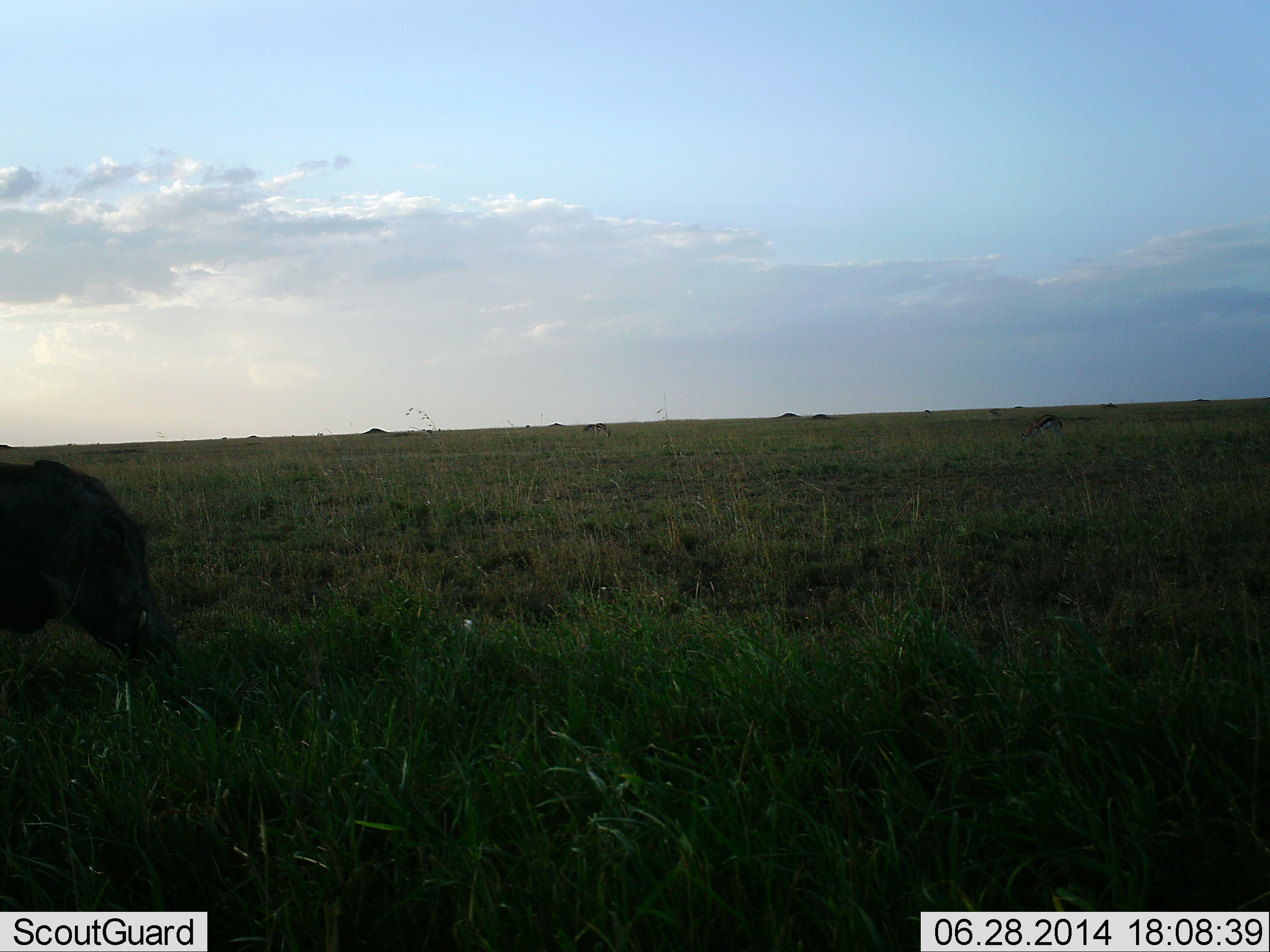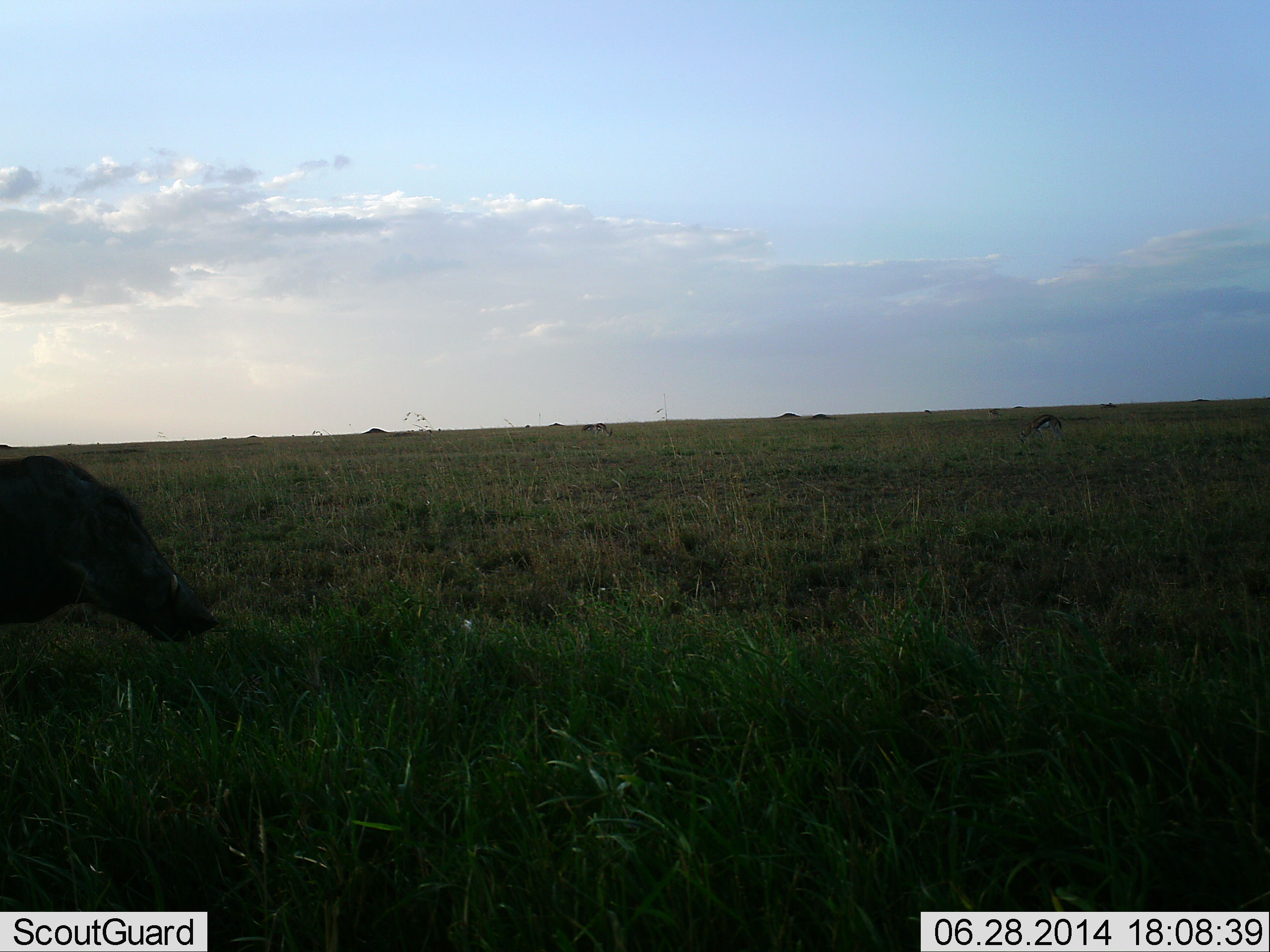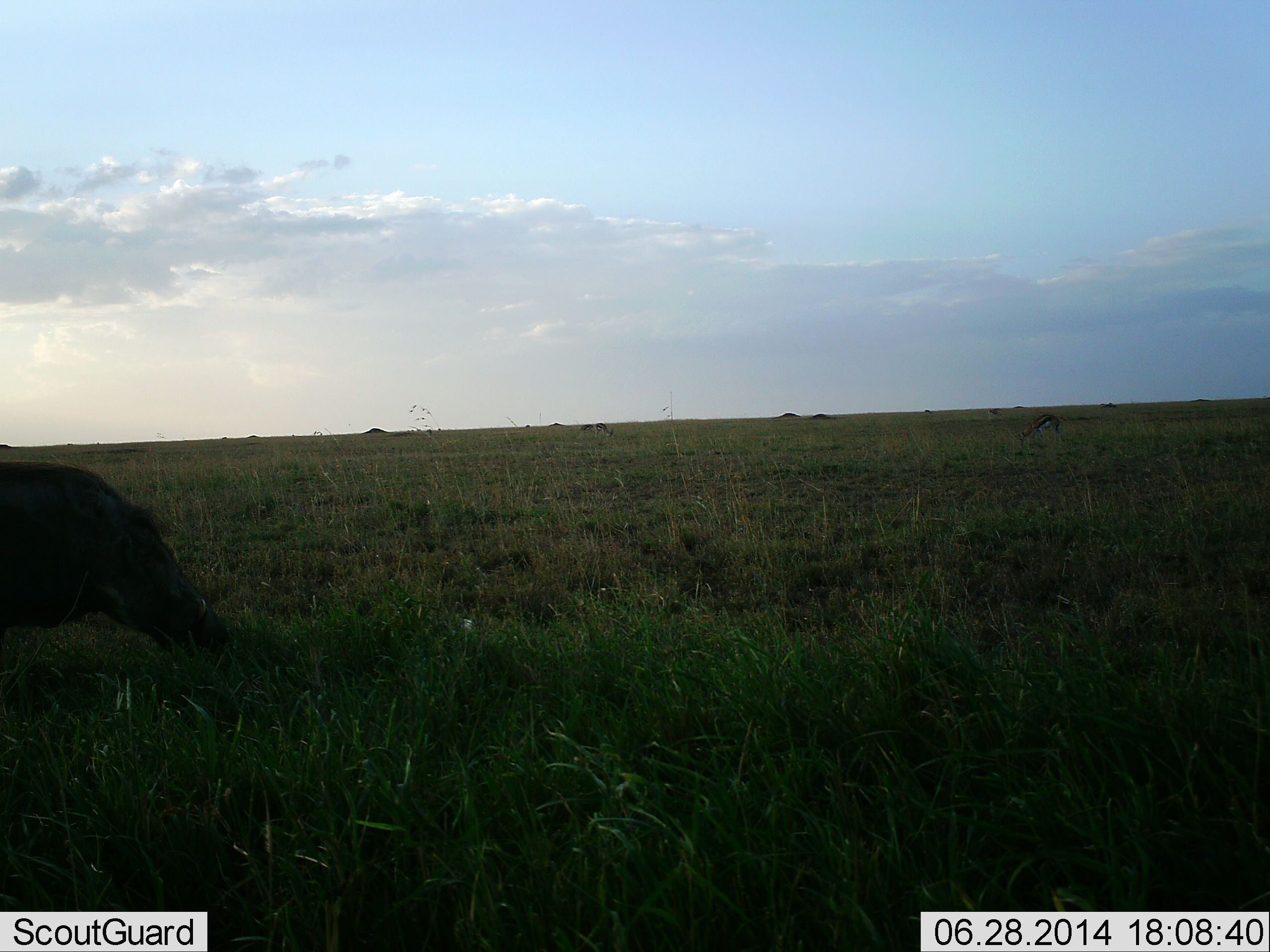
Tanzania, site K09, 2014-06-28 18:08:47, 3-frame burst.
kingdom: Animalia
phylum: Chordata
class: Mammalia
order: Artiodactyla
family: Suidae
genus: Phacochoerus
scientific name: Phacochoerus africanus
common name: warthog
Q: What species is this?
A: Warthog (Phacochoerus africanus).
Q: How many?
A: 1.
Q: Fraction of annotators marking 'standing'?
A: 55%.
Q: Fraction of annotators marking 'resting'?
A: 0%.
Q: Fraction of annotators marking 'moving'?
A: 27%.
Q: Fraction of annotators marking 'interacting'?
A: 0%.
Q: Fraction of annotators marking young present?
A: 0%.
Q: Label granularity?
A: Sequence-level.